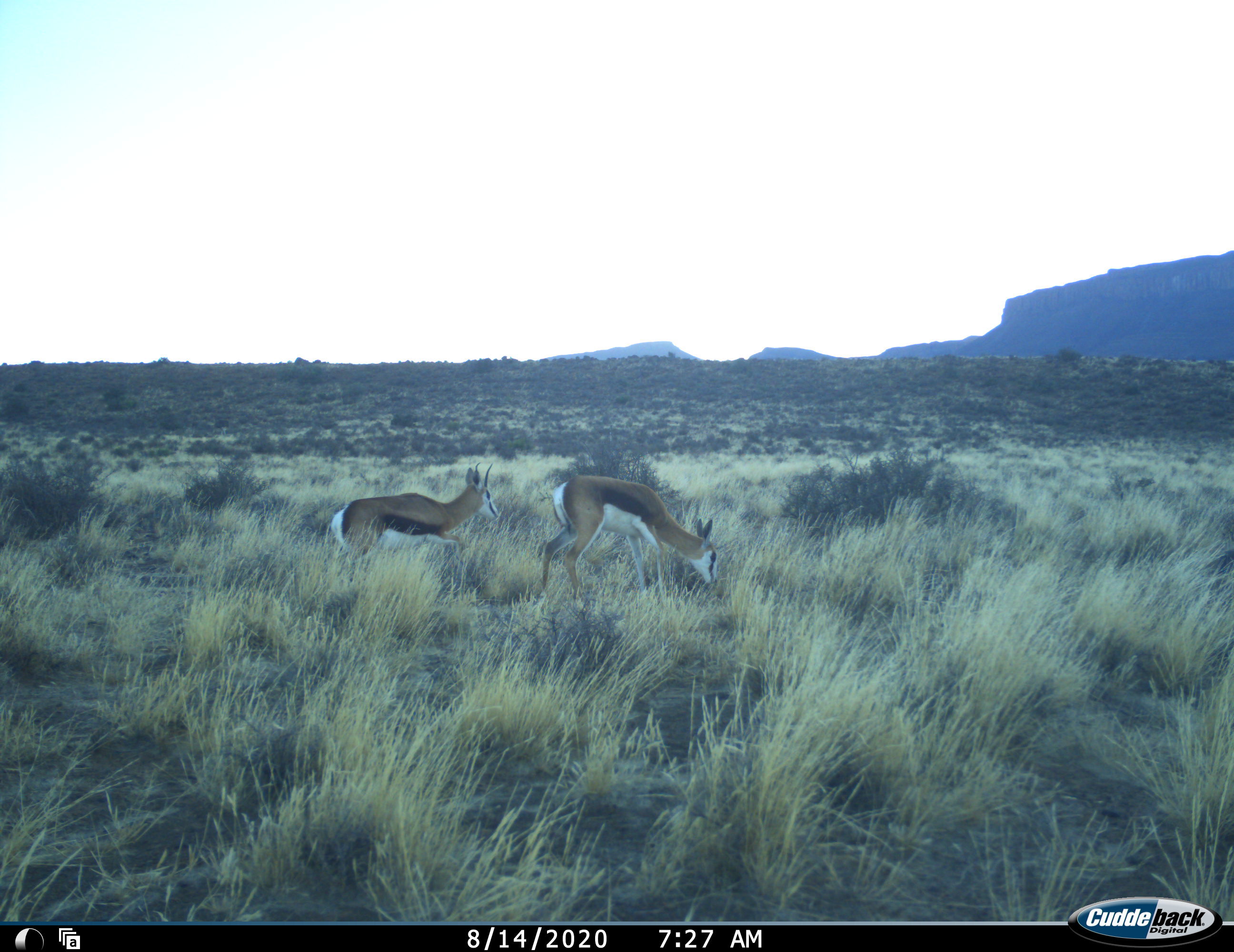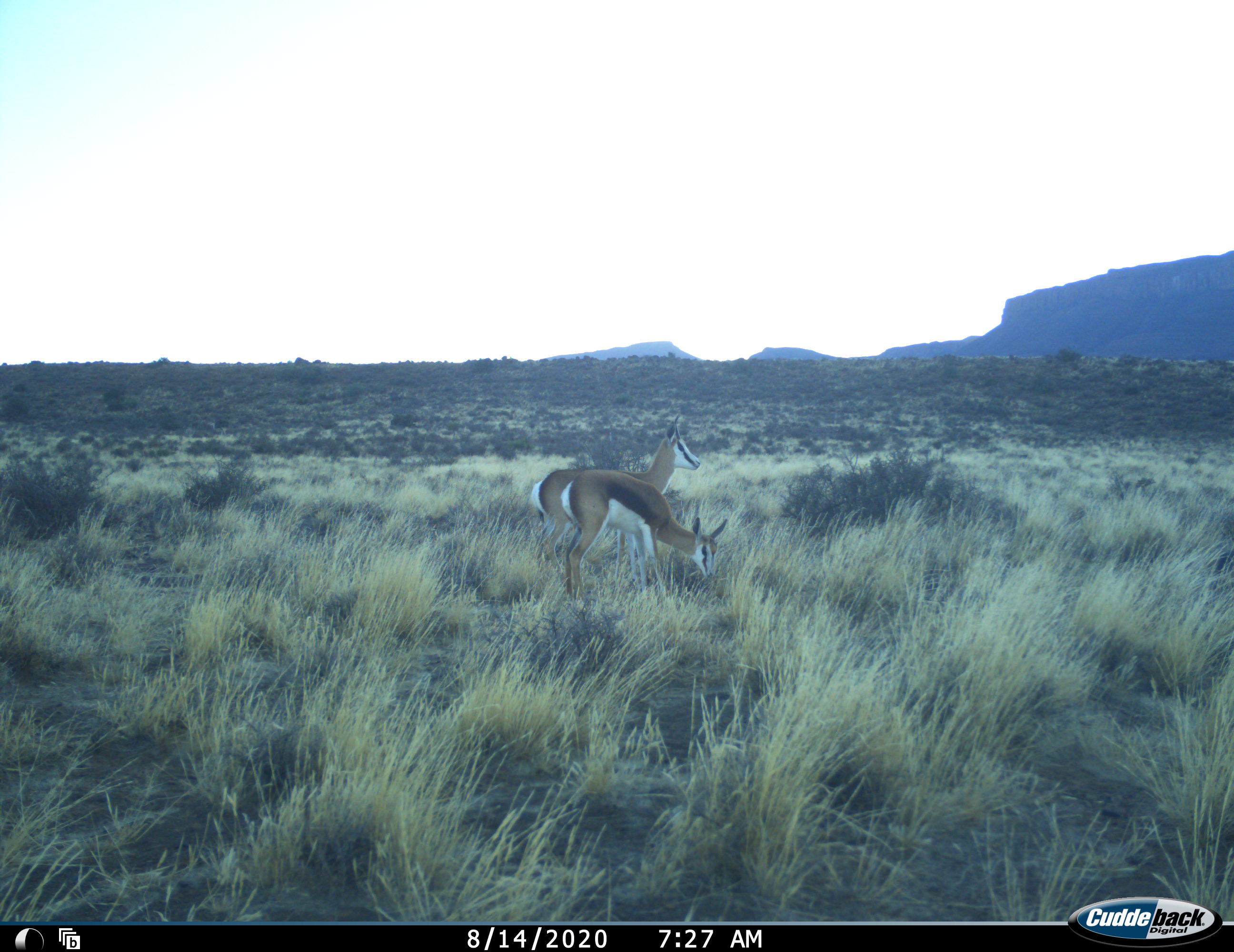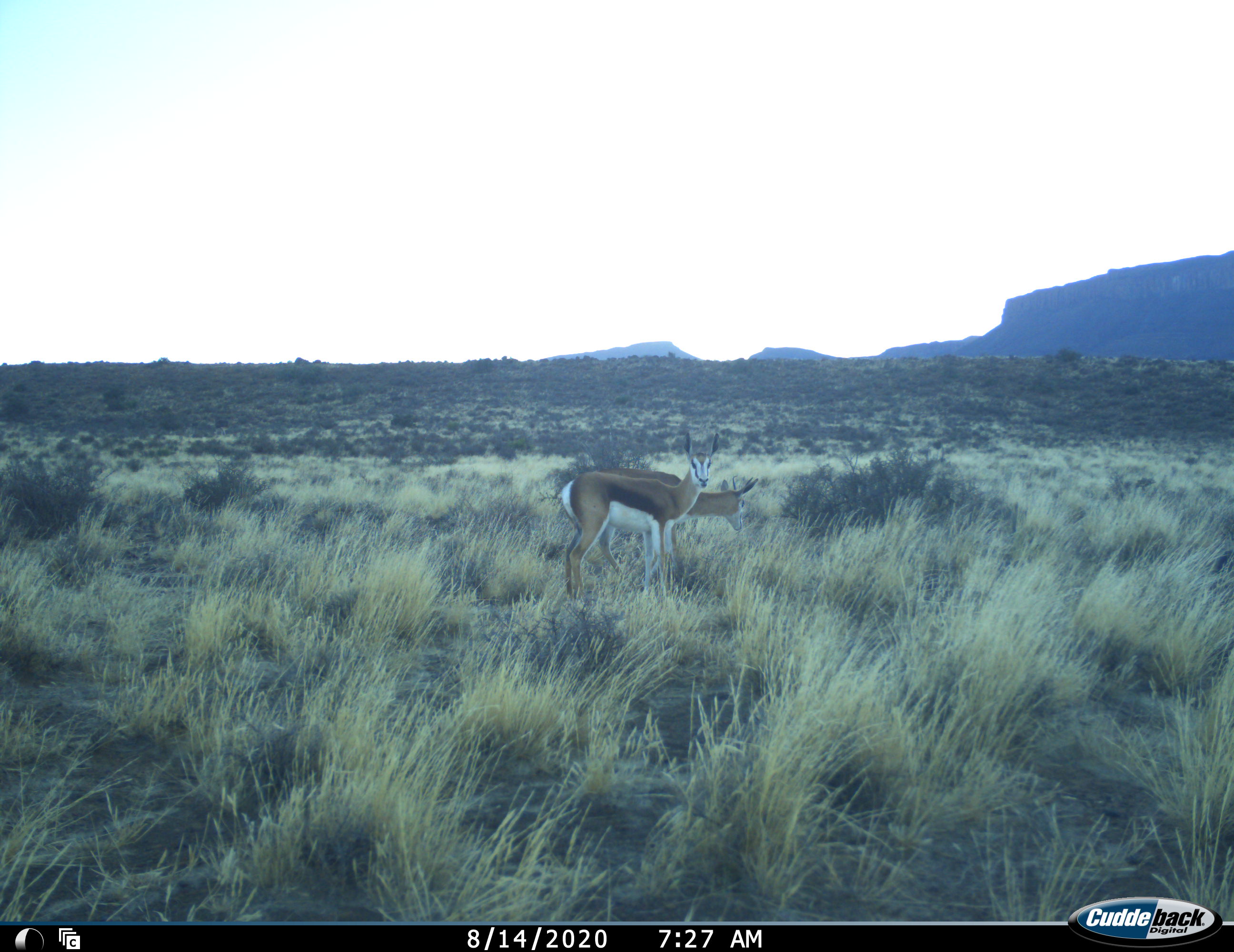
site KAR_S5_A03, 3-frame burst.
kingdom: Animalia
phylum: Chordata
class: Mammalia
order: Artiodactyla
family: Bovidae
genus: Antidorcas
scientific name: Antidorcas marsupialis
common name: springbok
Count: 2.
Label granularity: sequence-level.